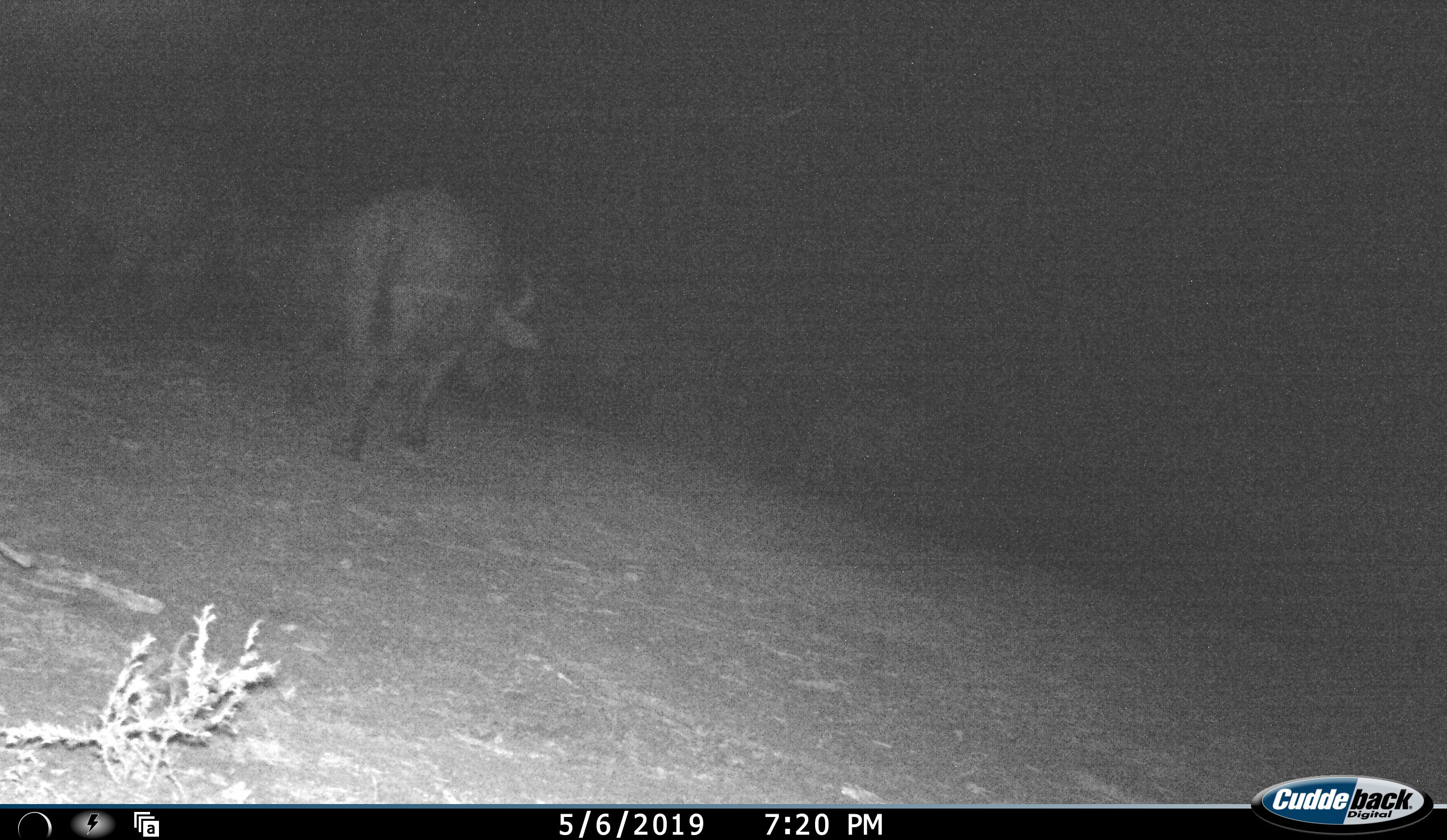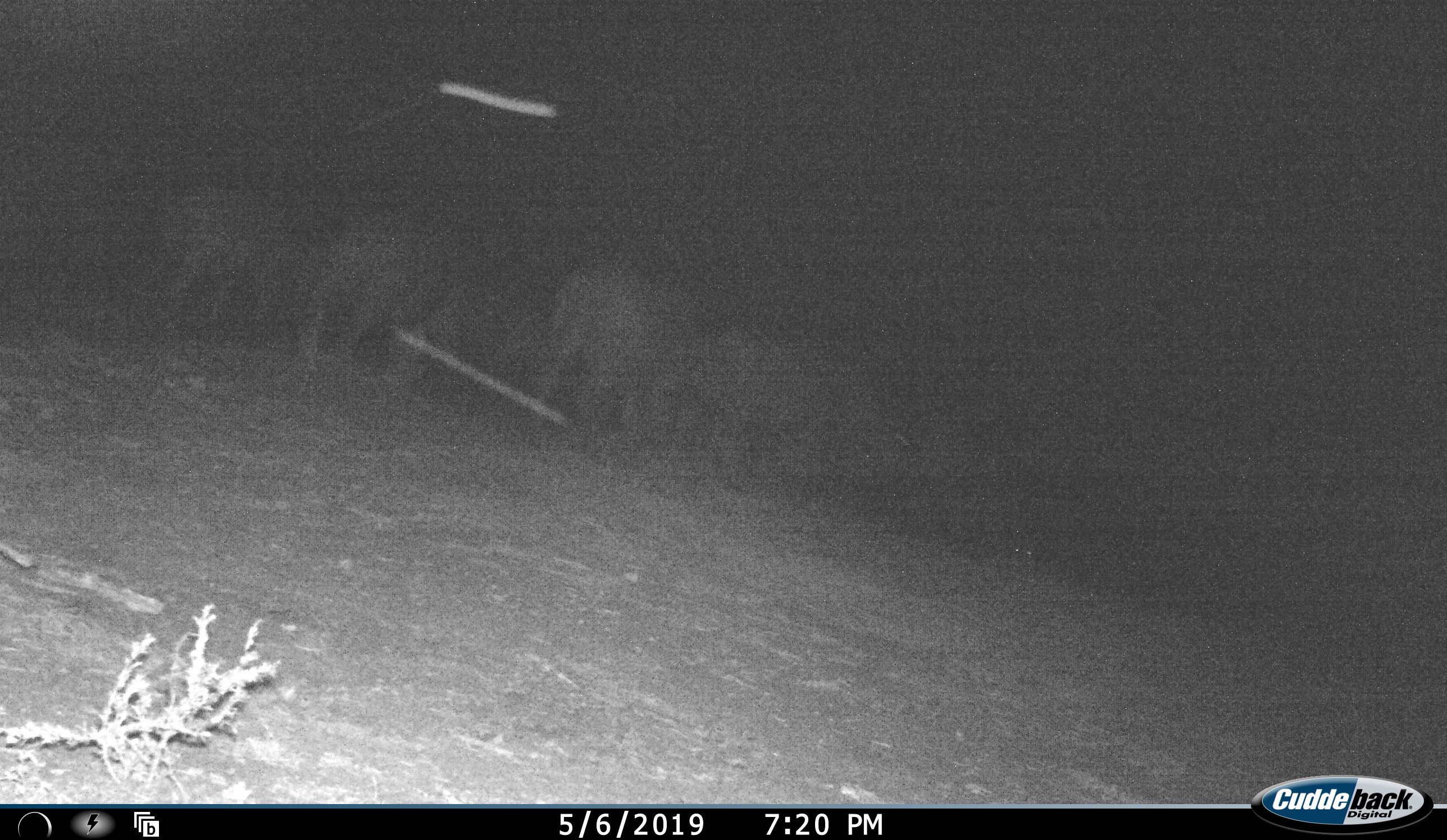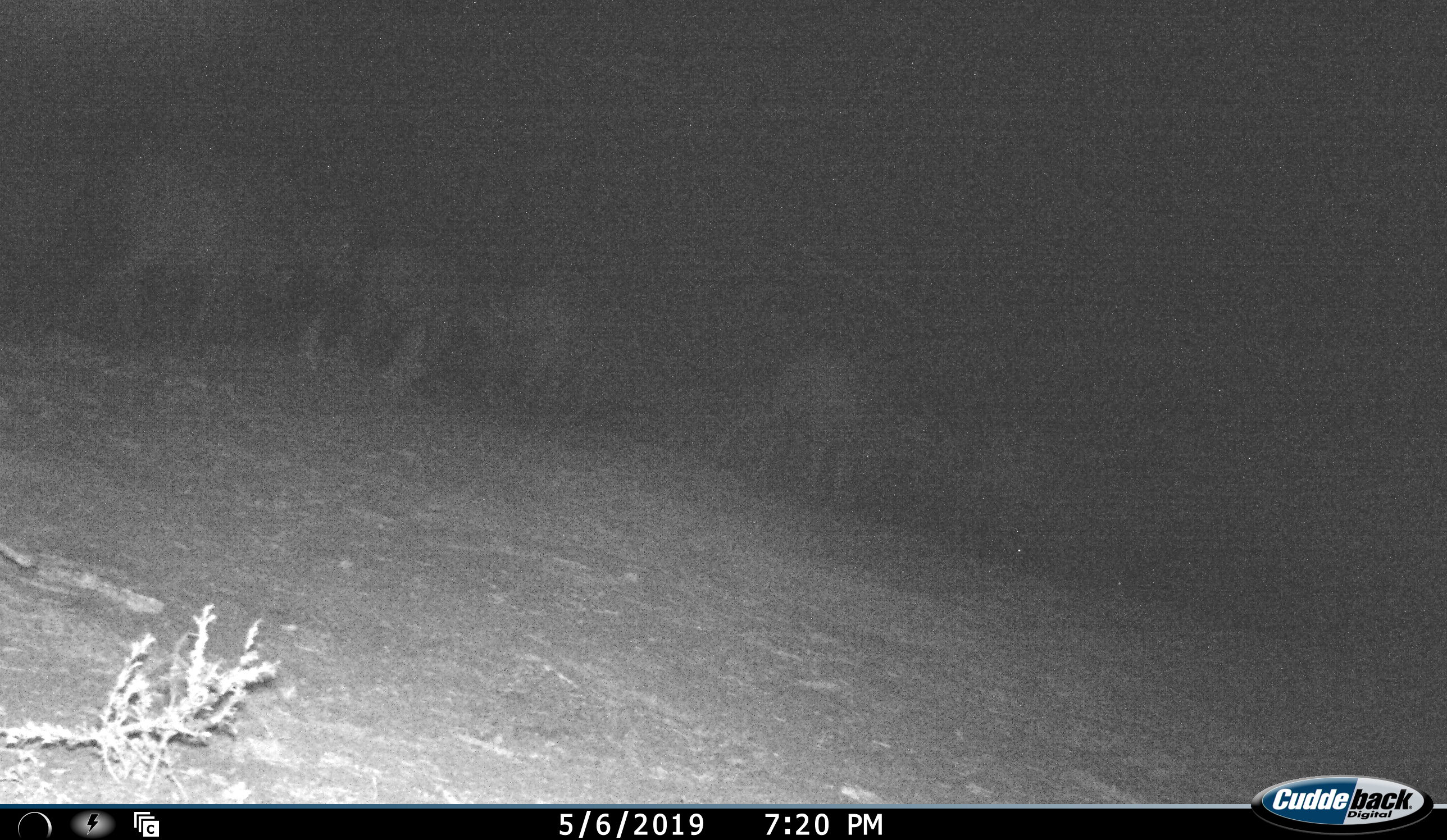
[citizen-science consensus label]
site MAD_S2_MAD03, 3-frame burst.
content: unidentified animal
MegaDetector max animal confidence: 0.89